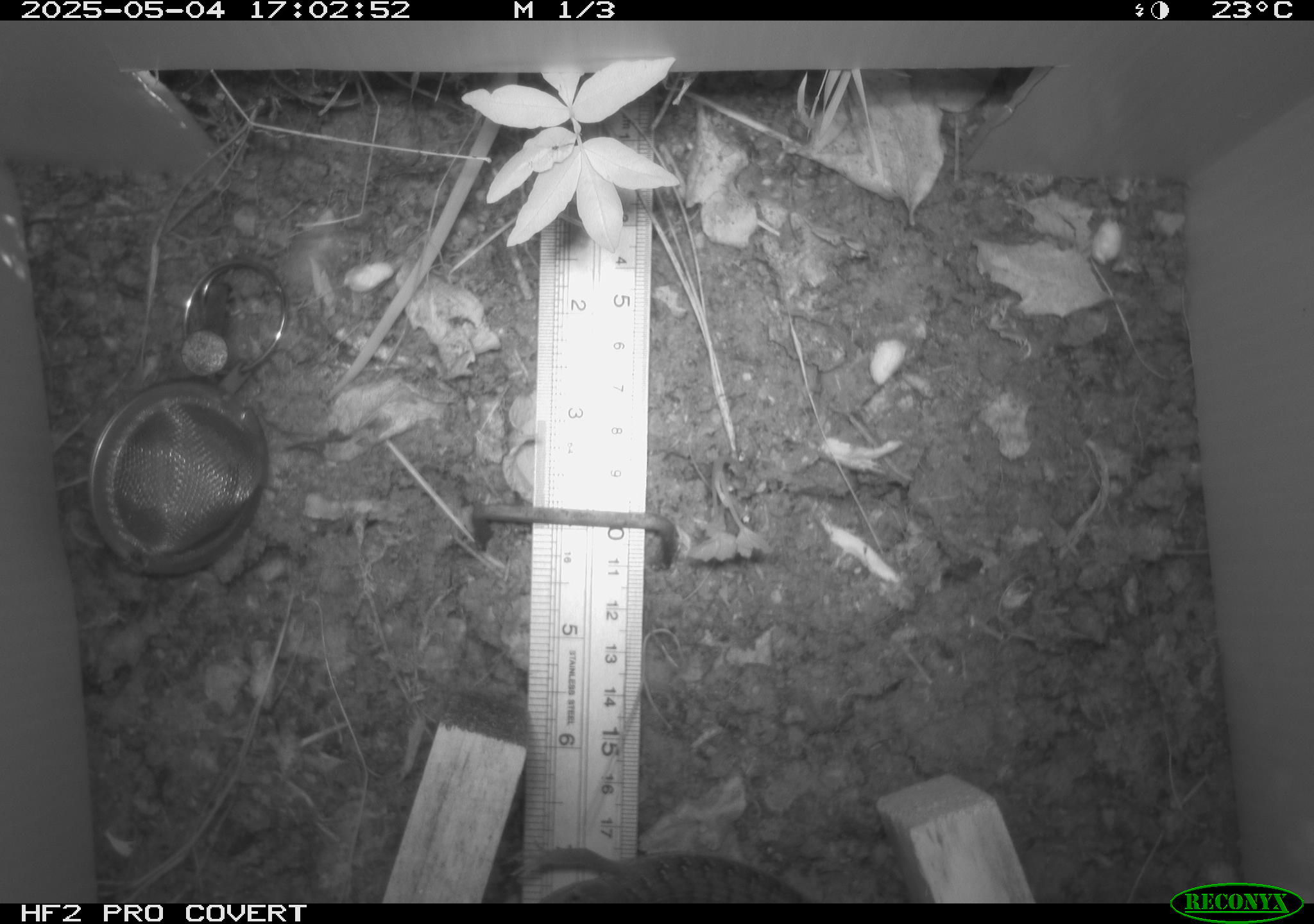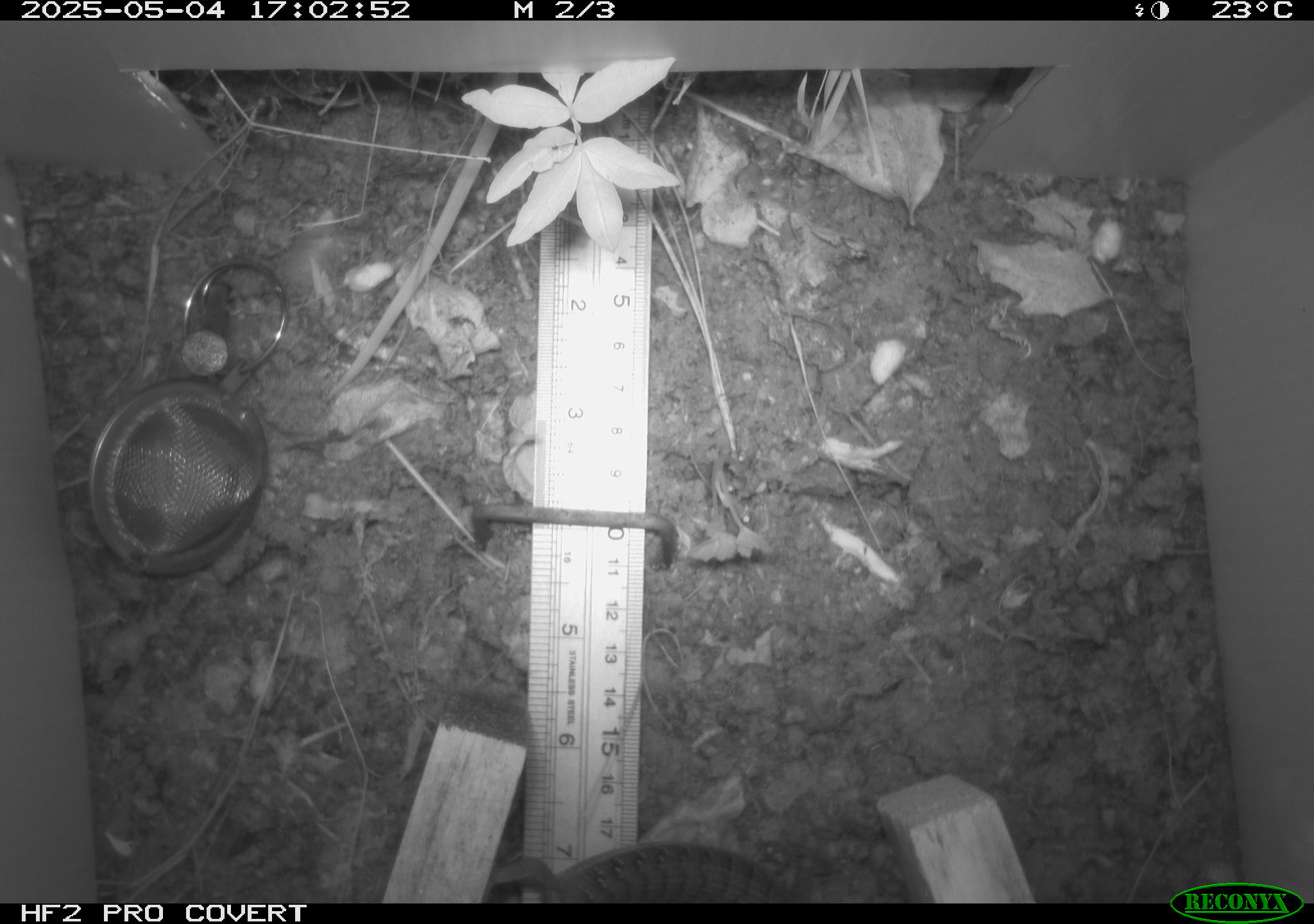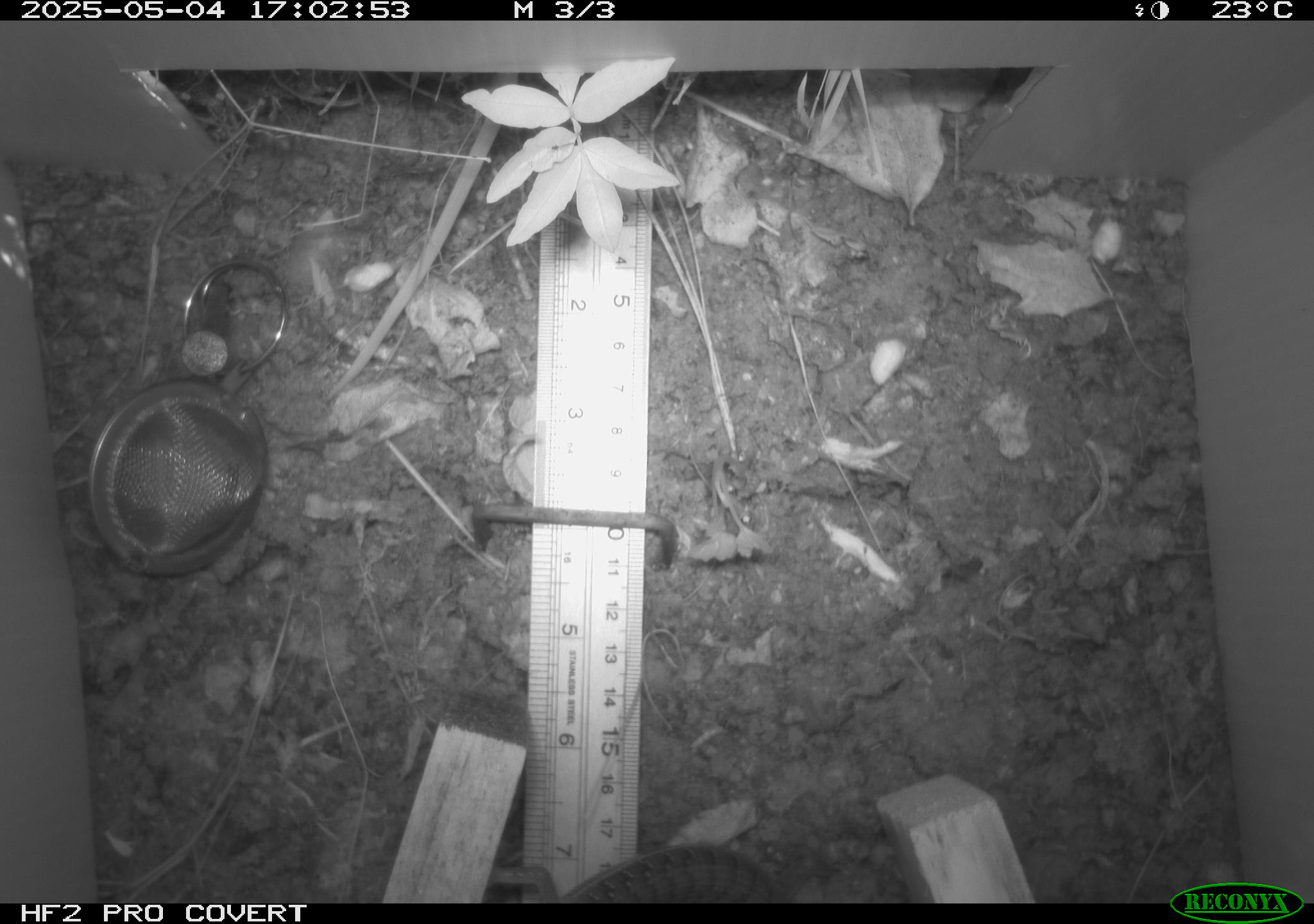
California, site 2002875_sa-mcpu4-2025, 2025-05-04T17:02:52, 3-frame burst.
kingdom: Animalia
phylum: Chordata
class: Reptilia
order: Squamata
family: Anguidae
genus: Elgaria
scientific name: Elgaria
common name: alligator lizards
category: elgaria species